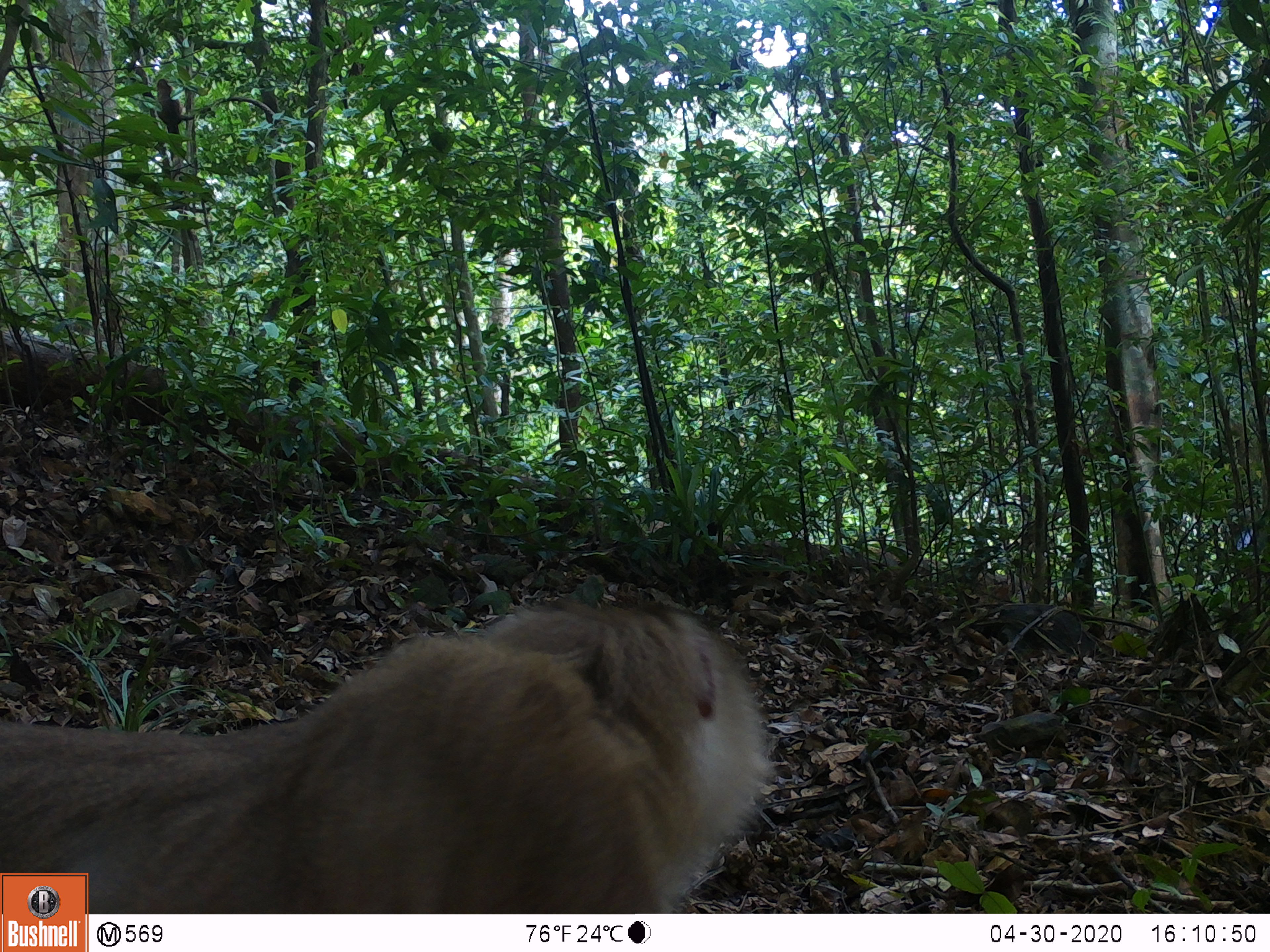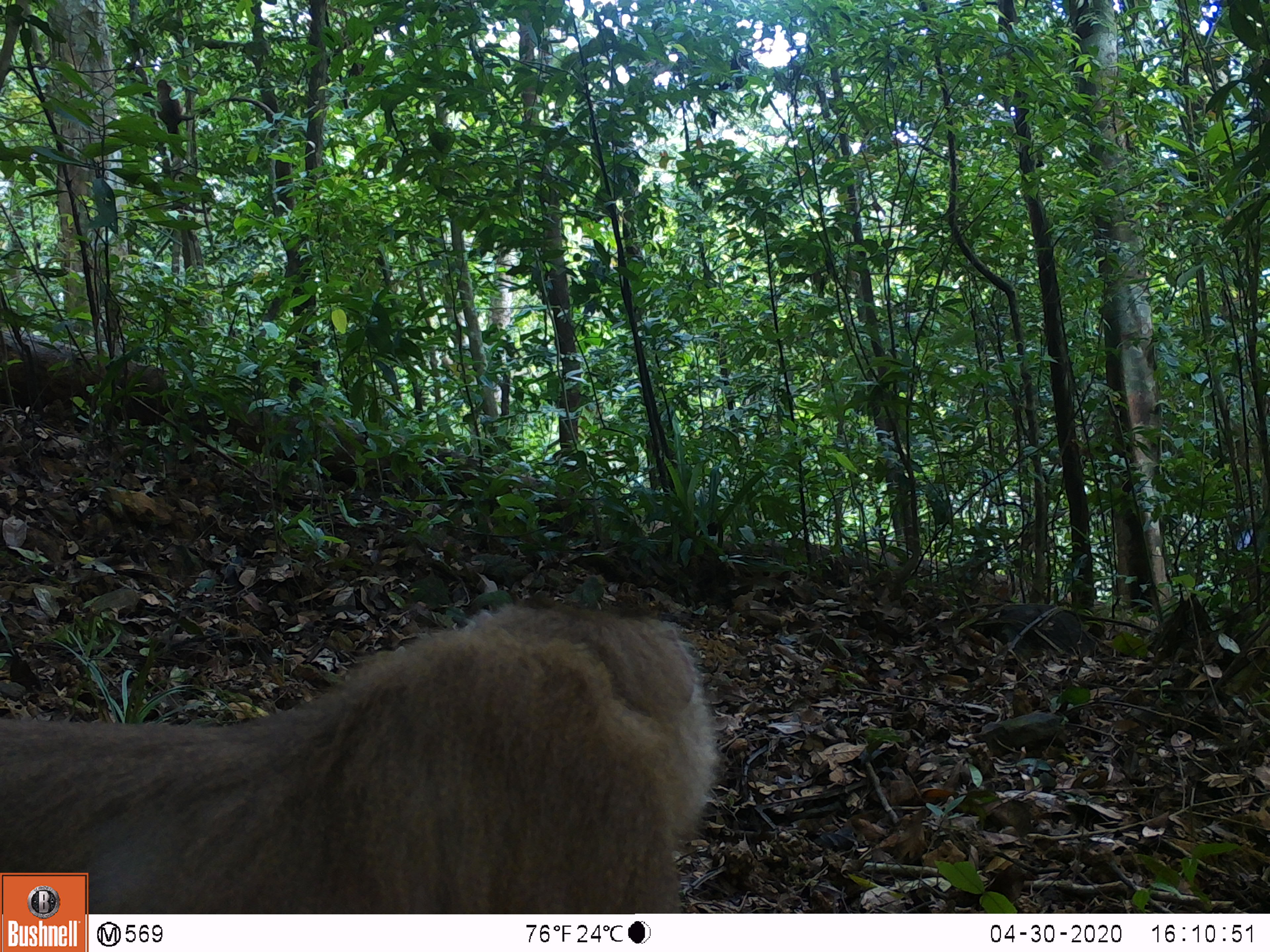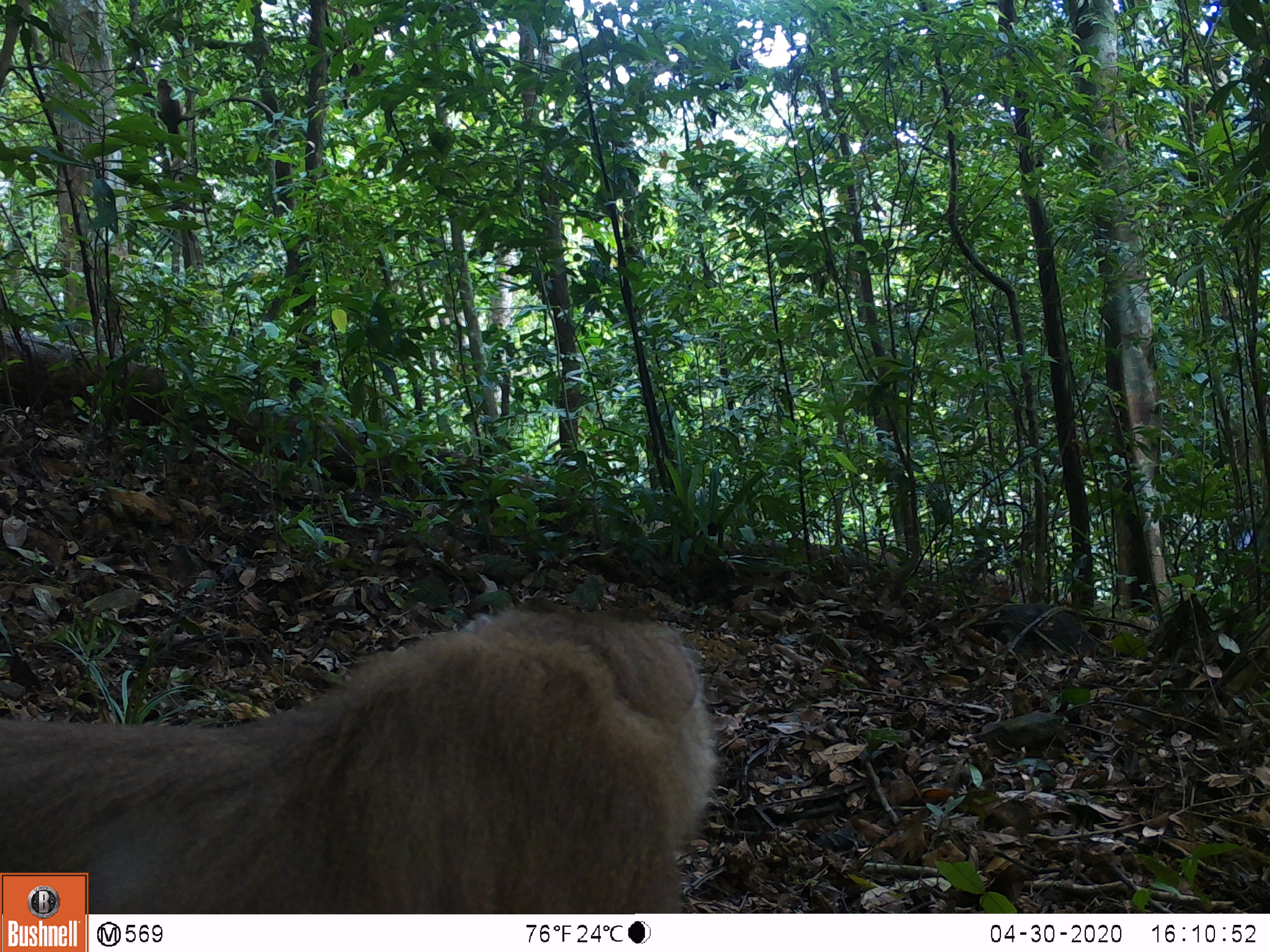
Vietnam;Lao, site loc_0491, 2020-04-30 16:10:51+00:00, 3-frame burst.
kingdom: Animalia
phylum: Chordata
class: Mammalia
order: Primates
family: Cercopithecidae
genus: Macaca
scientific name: Macaca nemestrina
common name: pig-tailed macaque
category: pig tailed macaque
Pig tailed macaque (pig-tailed macaque) (Macaca nemestrina). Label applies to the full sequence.